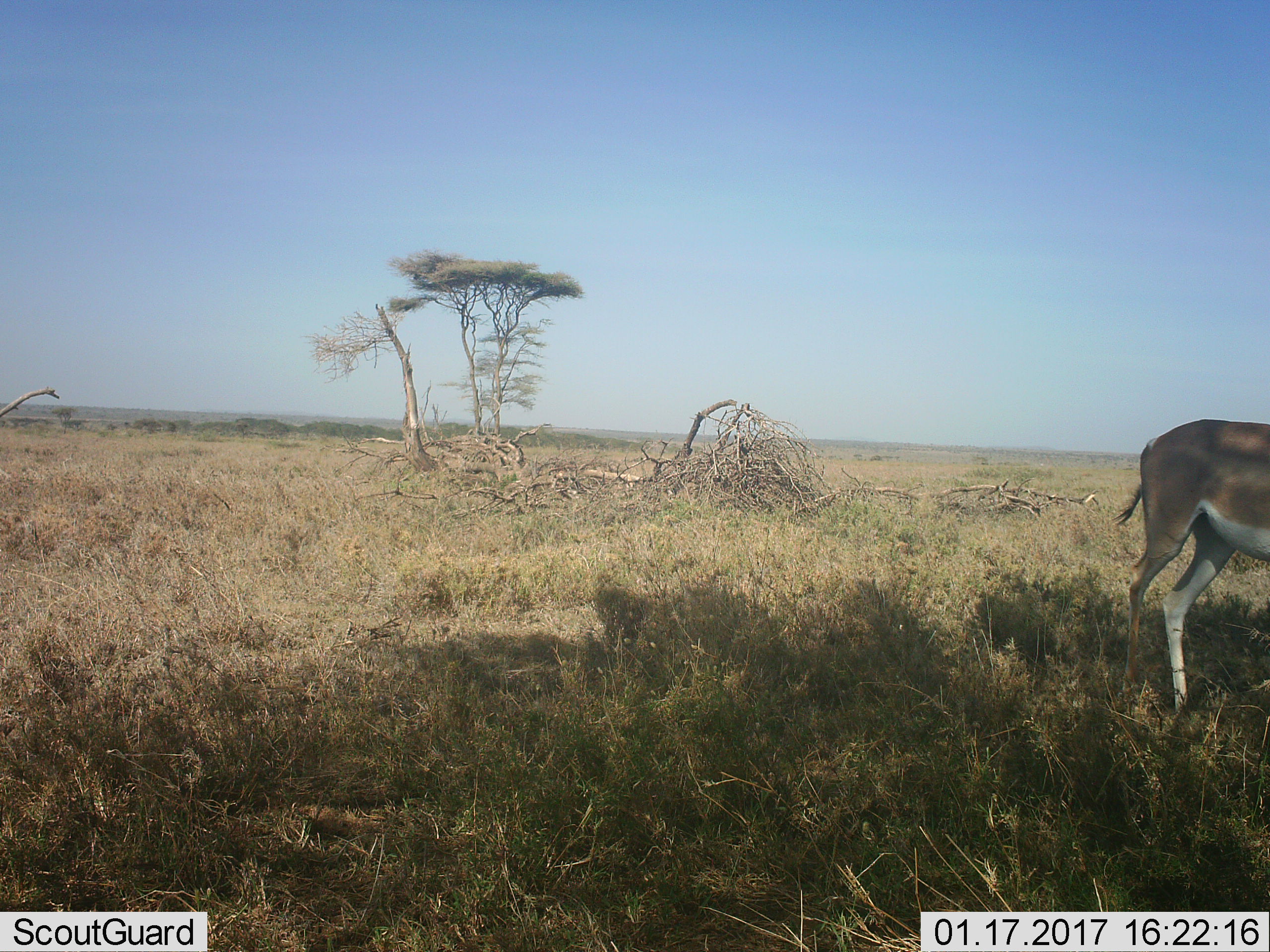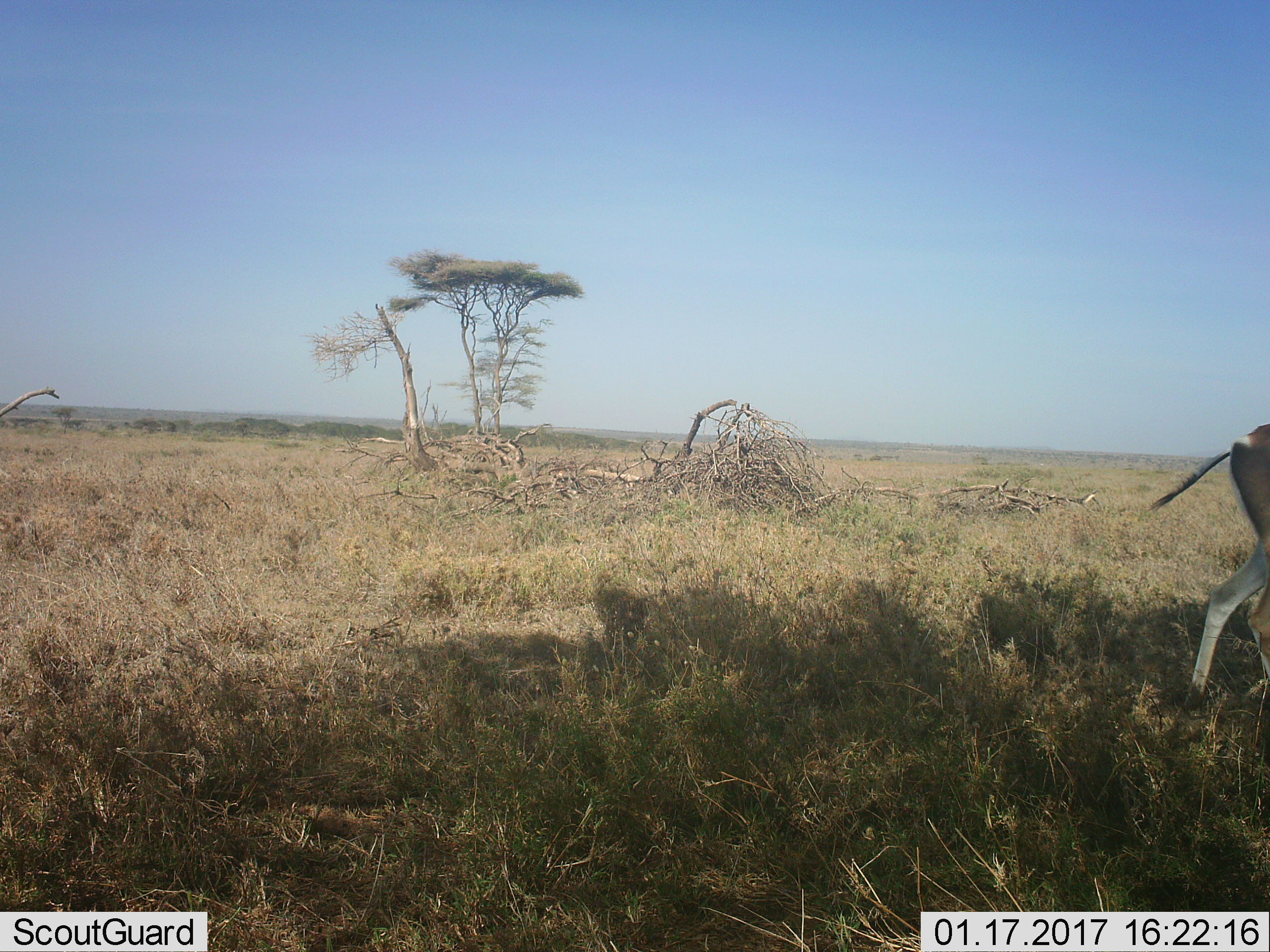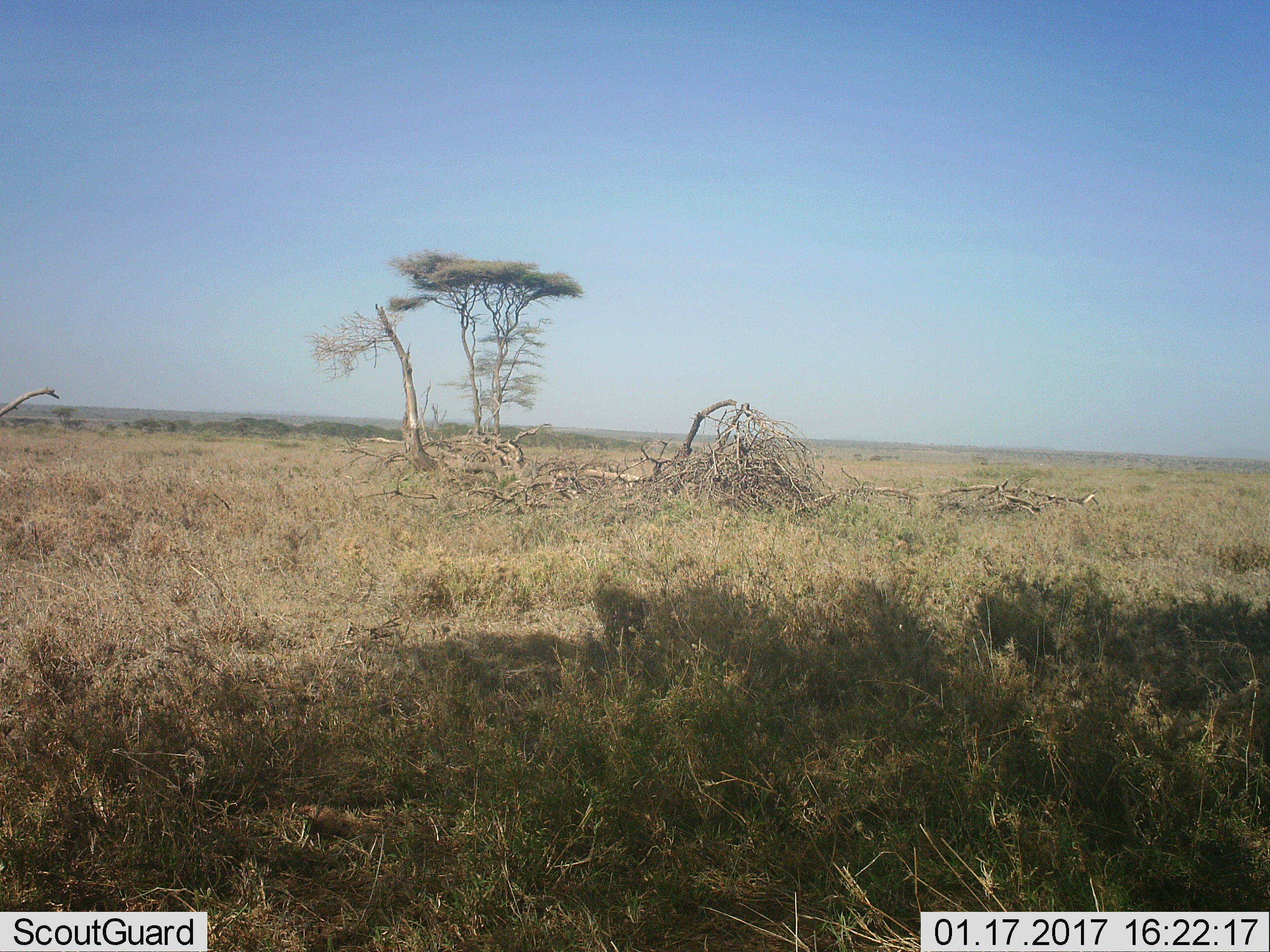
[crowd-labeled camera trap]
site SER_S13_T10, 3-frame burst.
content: unidentified animal